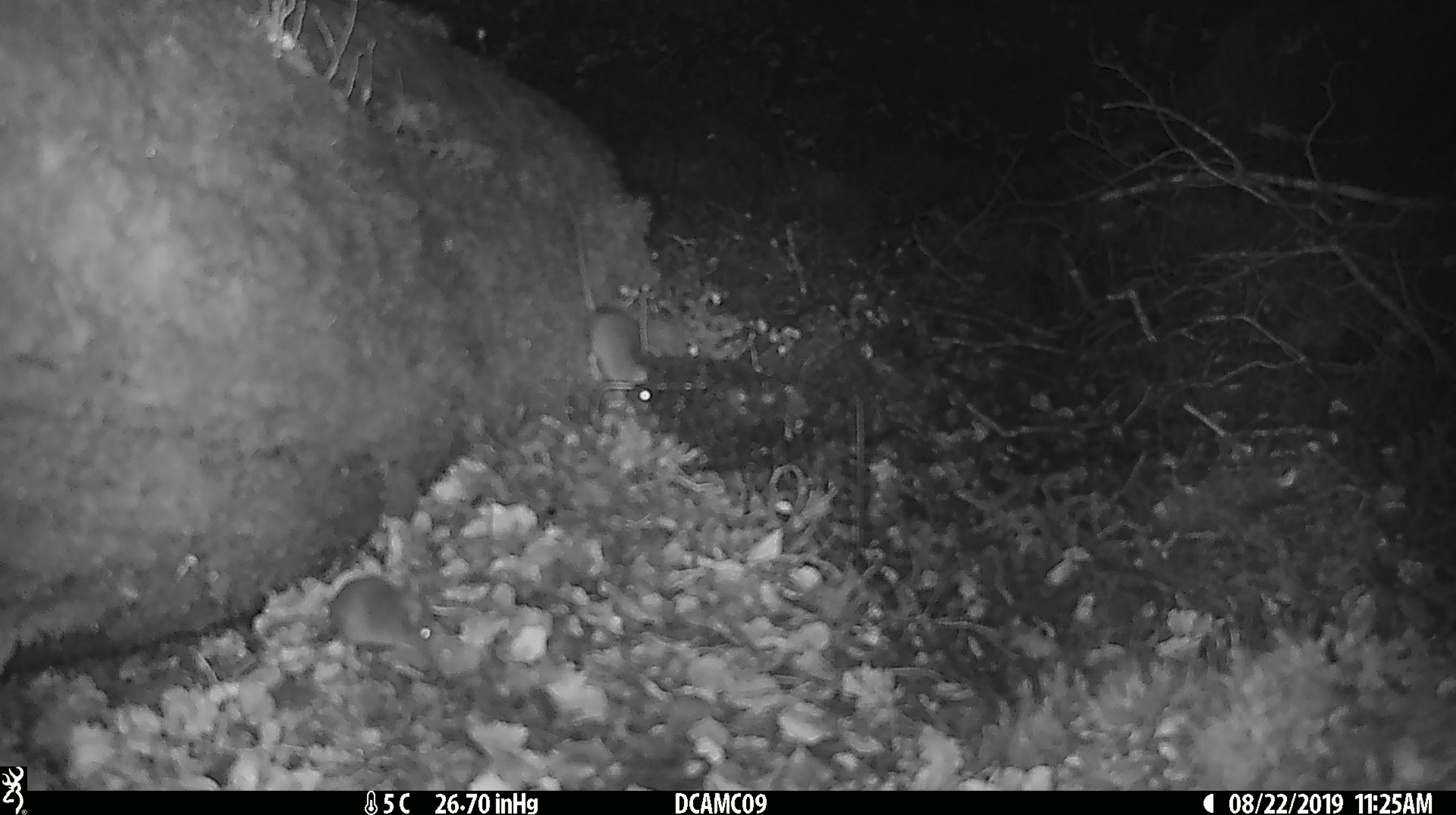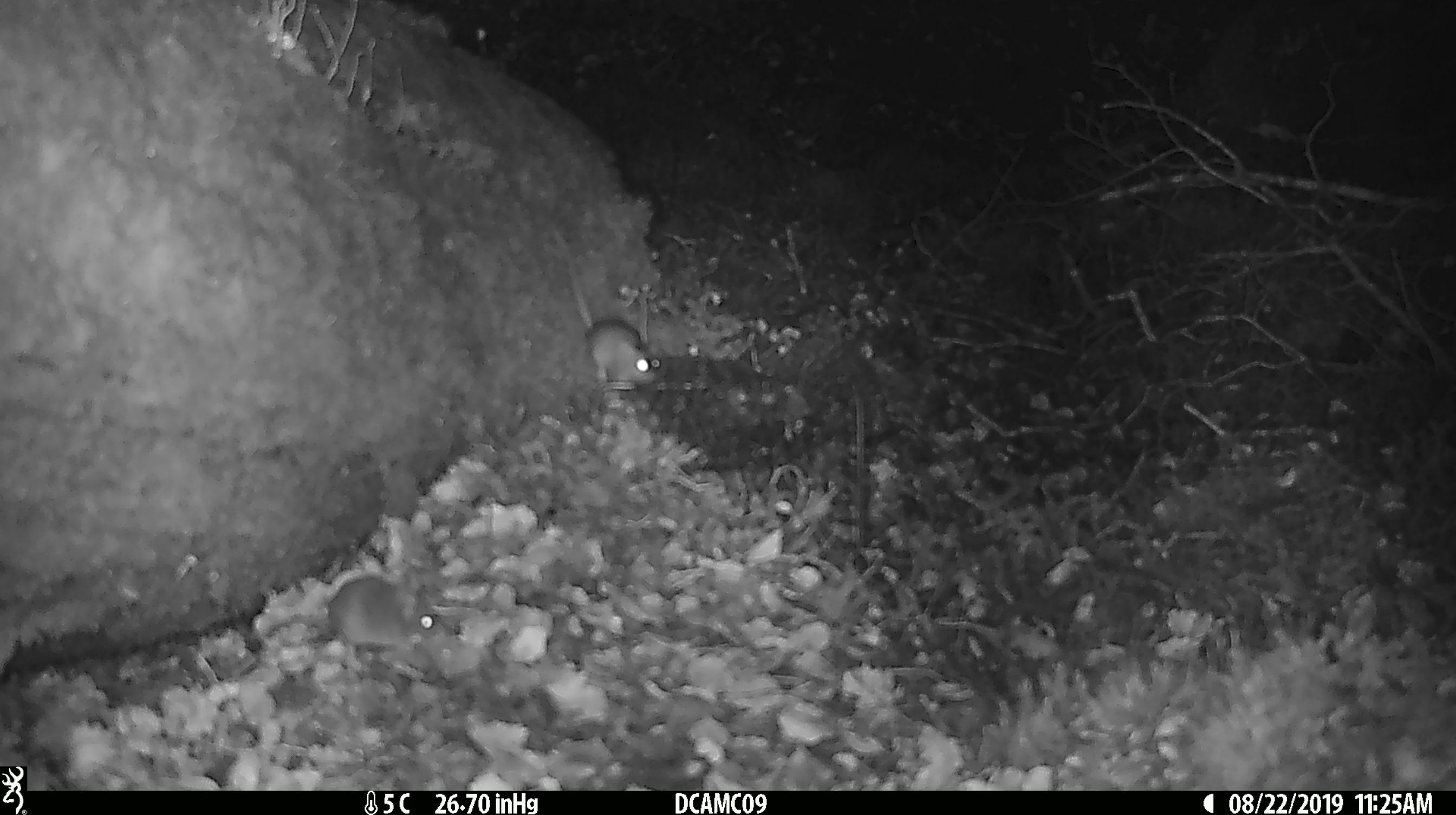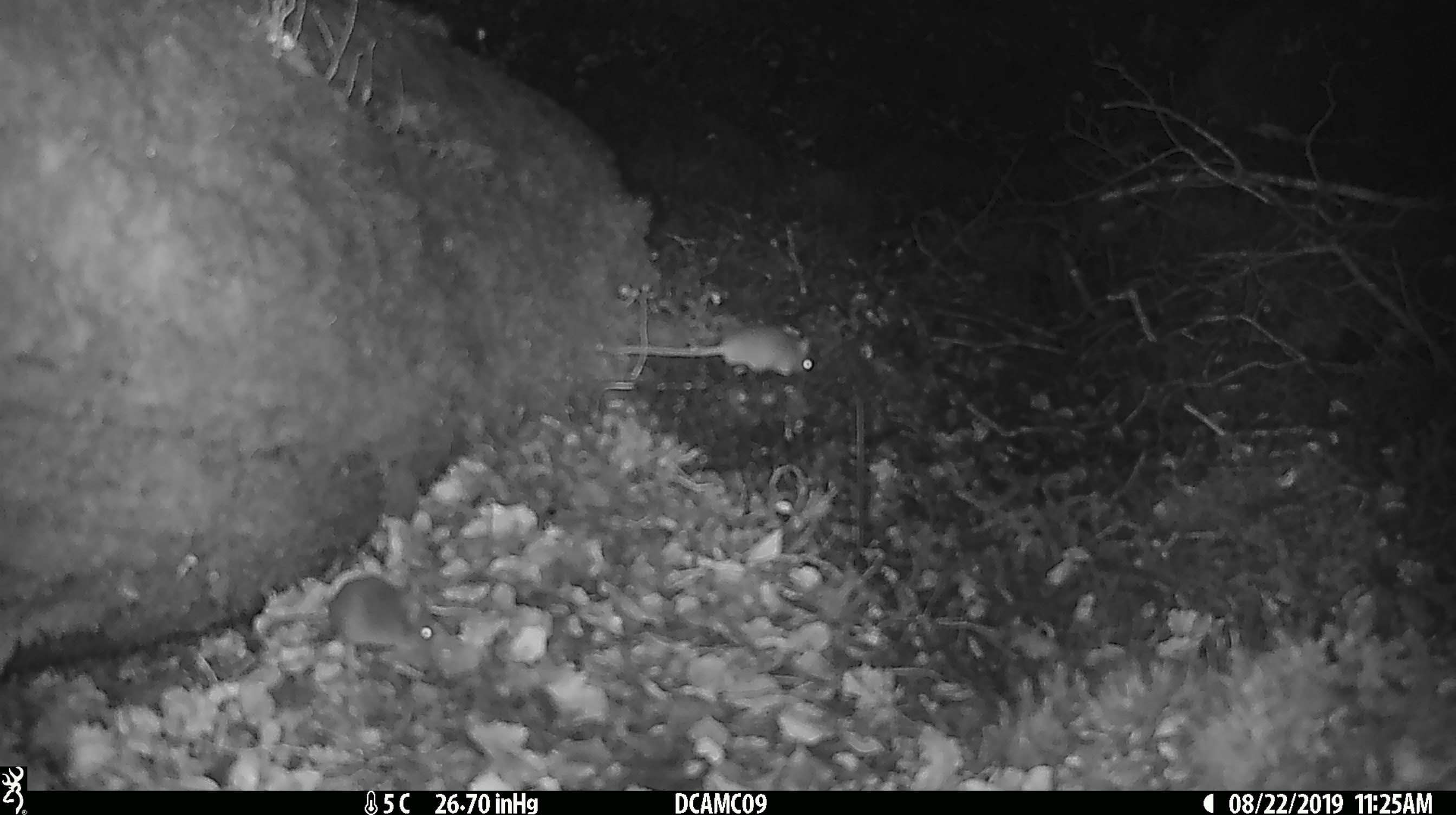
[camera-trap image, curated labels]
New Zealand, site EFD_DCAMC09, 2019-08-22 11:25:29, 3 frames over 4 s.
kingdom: Animalia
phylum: Chordata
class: Mammalia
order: Rodentia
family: Muridae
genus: Mus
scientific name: Mus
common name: mouse